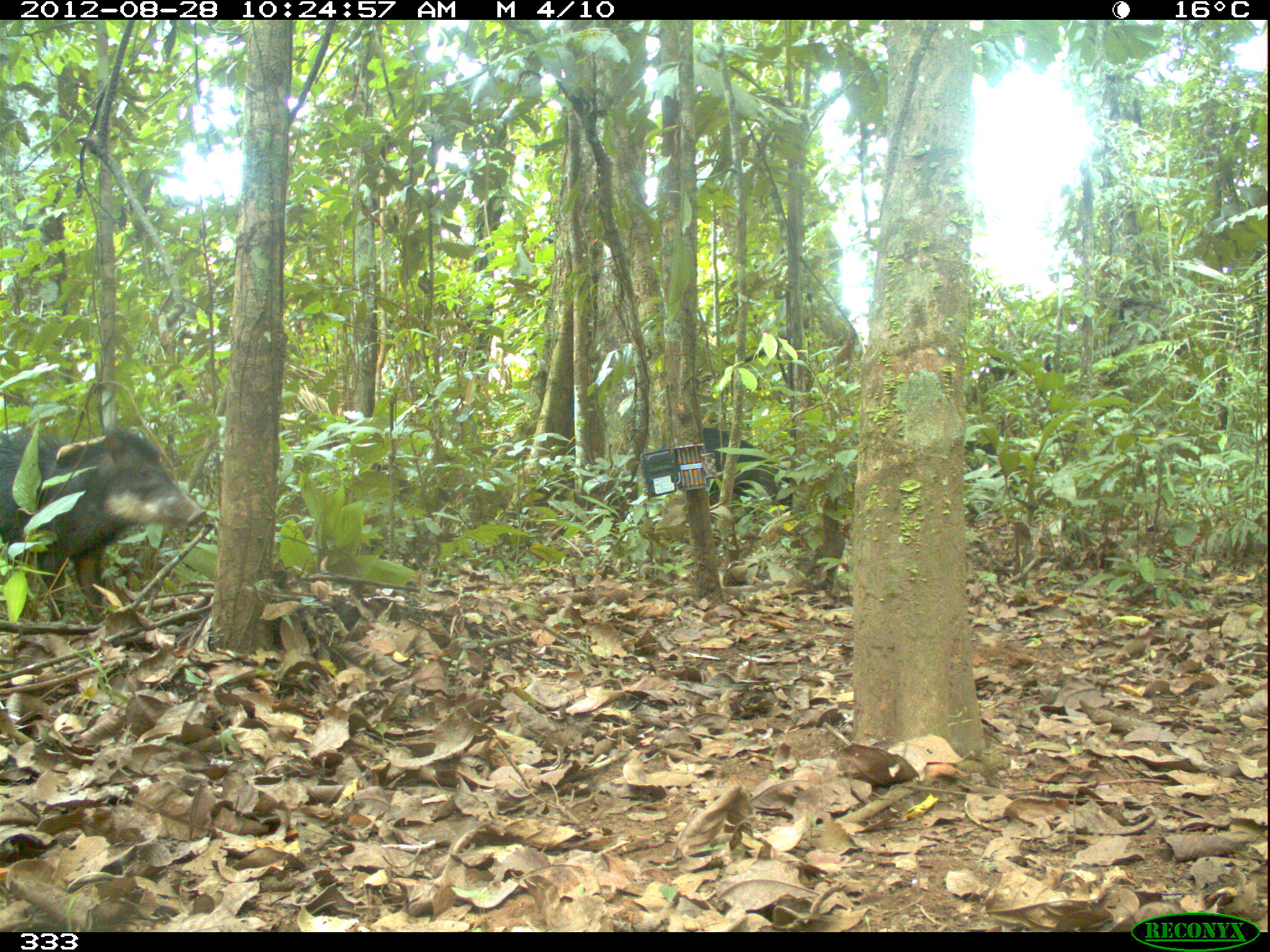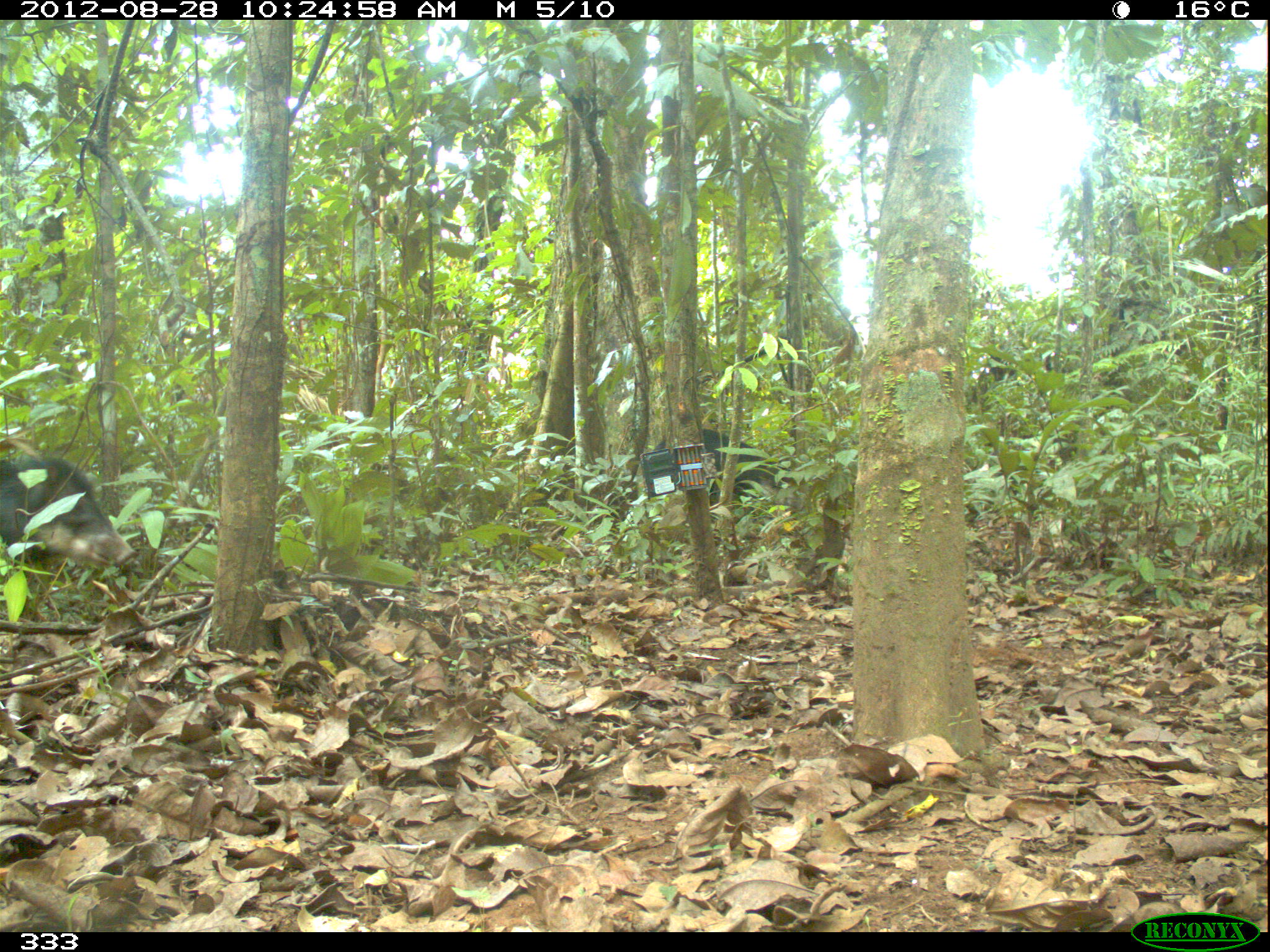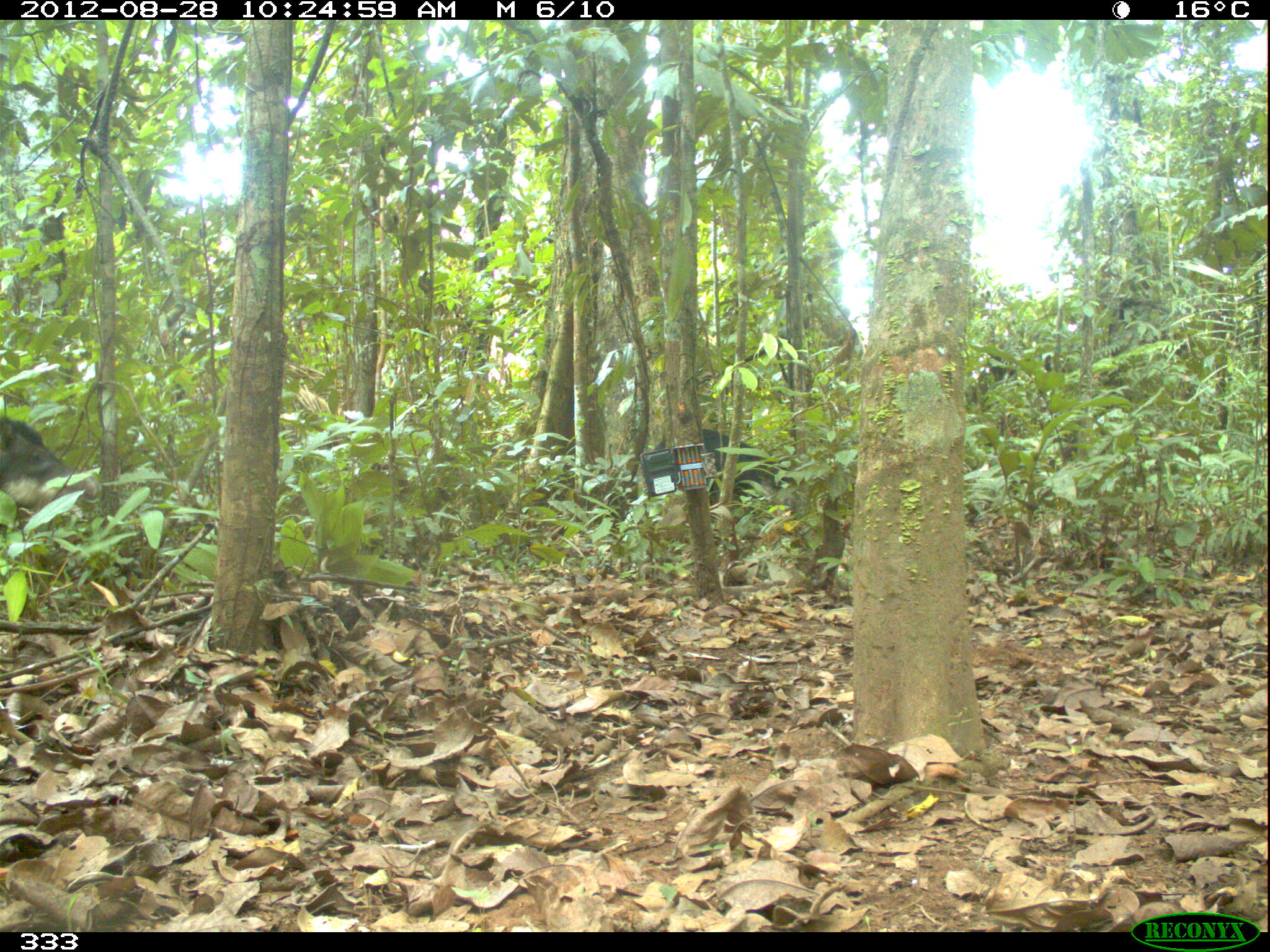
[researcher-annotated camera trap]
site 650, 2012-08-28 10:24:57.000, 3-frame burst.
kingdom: Animalia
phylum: Chordata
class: Mammalia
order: Artiodactyla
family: Tayassuidae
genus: Tayassu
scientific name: Tayassu pecari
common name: white-lipped peccary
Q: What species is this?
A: Tayassu pecari (white-lipped peccary).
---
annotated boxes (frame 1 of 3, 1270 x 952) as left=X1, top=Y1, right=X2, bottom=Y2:
tayassu pecari: left=0, top=422, right=206, bottom=623; left=703, top=427, right=792, bottom=506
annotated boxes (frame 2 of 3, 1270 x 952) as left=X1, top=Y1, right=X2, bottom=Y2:
tayassu pecari: left=0, top=452, right=136, bottom=568; left=650, top=426, right=793, bottom=520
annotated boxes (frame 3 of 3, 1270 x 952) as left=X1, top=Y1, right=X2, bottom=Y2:
tayassu pecari: left=653, top=427, right=785, bottom=510; left=0, top=410, right=101, bottom=509